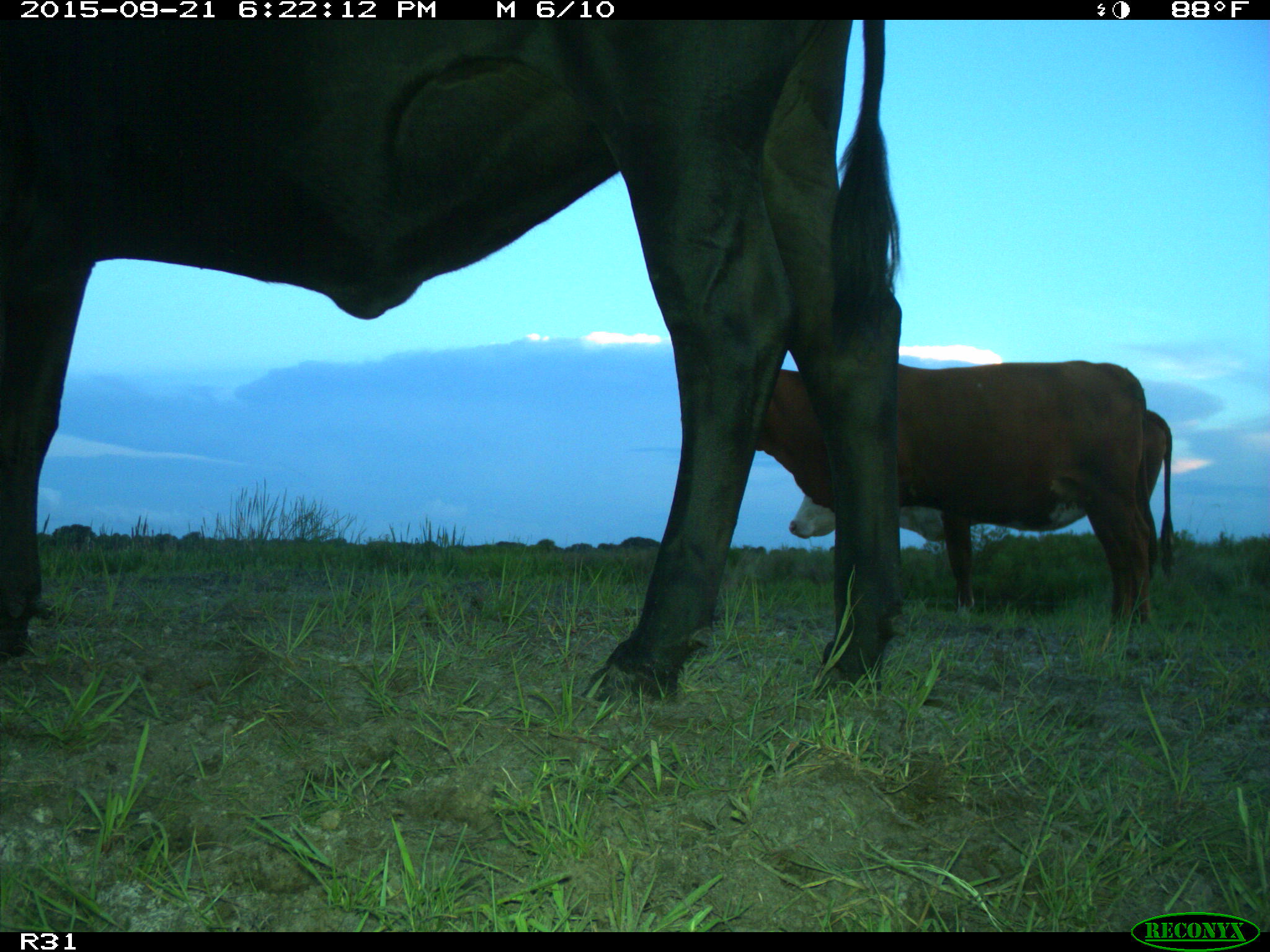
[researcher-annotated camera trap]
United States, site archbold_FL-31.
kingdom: Animalia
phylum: Chordata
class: Mammalia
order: Artiodactyla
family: Bovidae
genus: Bos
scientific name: Bos taurus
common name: domestic cow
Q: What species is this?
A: Bos taurus (domestic cow).